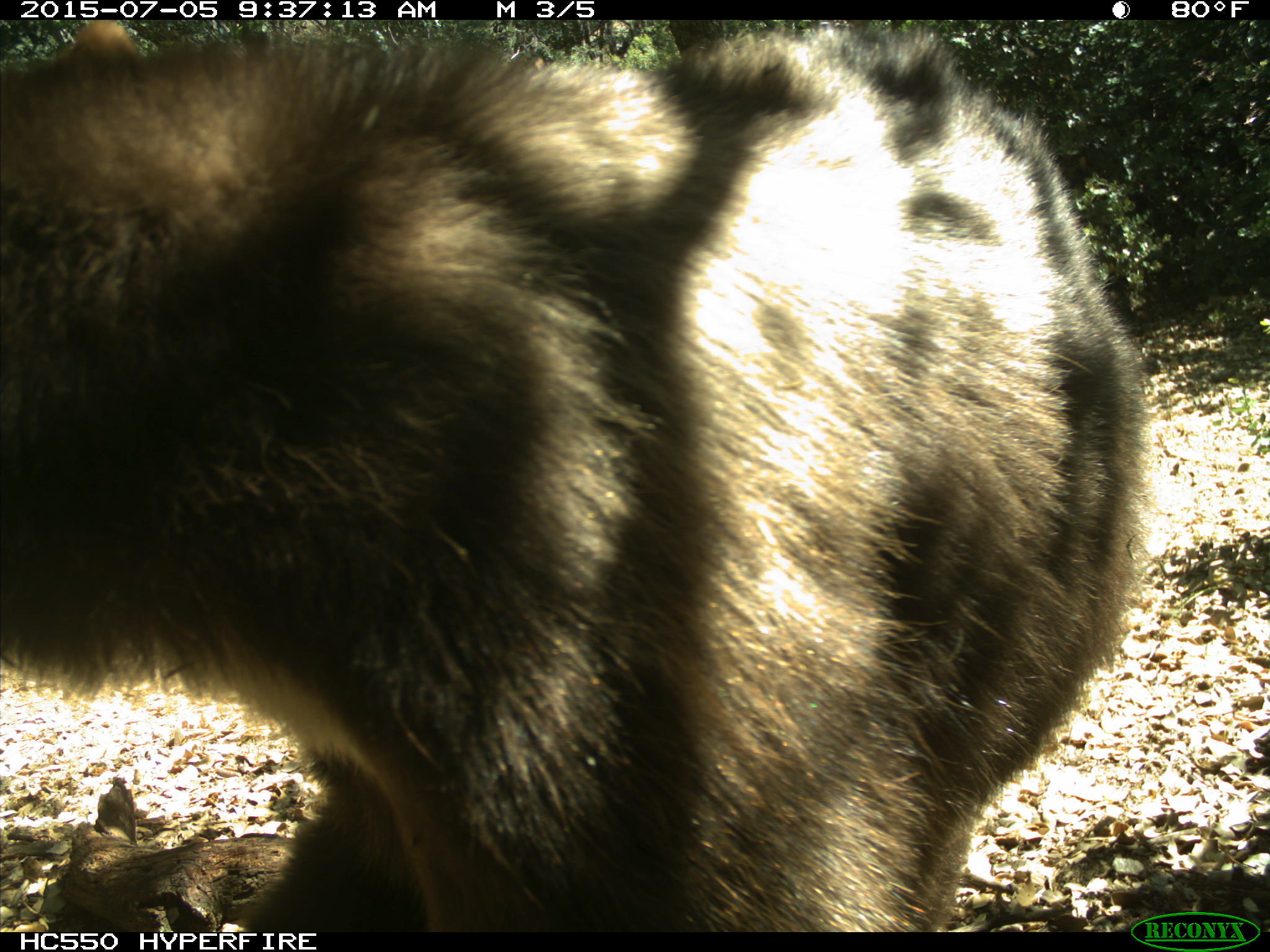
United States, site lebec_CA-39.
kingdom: Animalia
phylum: Chordata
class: Mammalia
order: Carnivora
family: Ursidae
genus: Ursus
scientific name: Ursus americanus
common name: american black bear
Ursus americanus (american black bear).